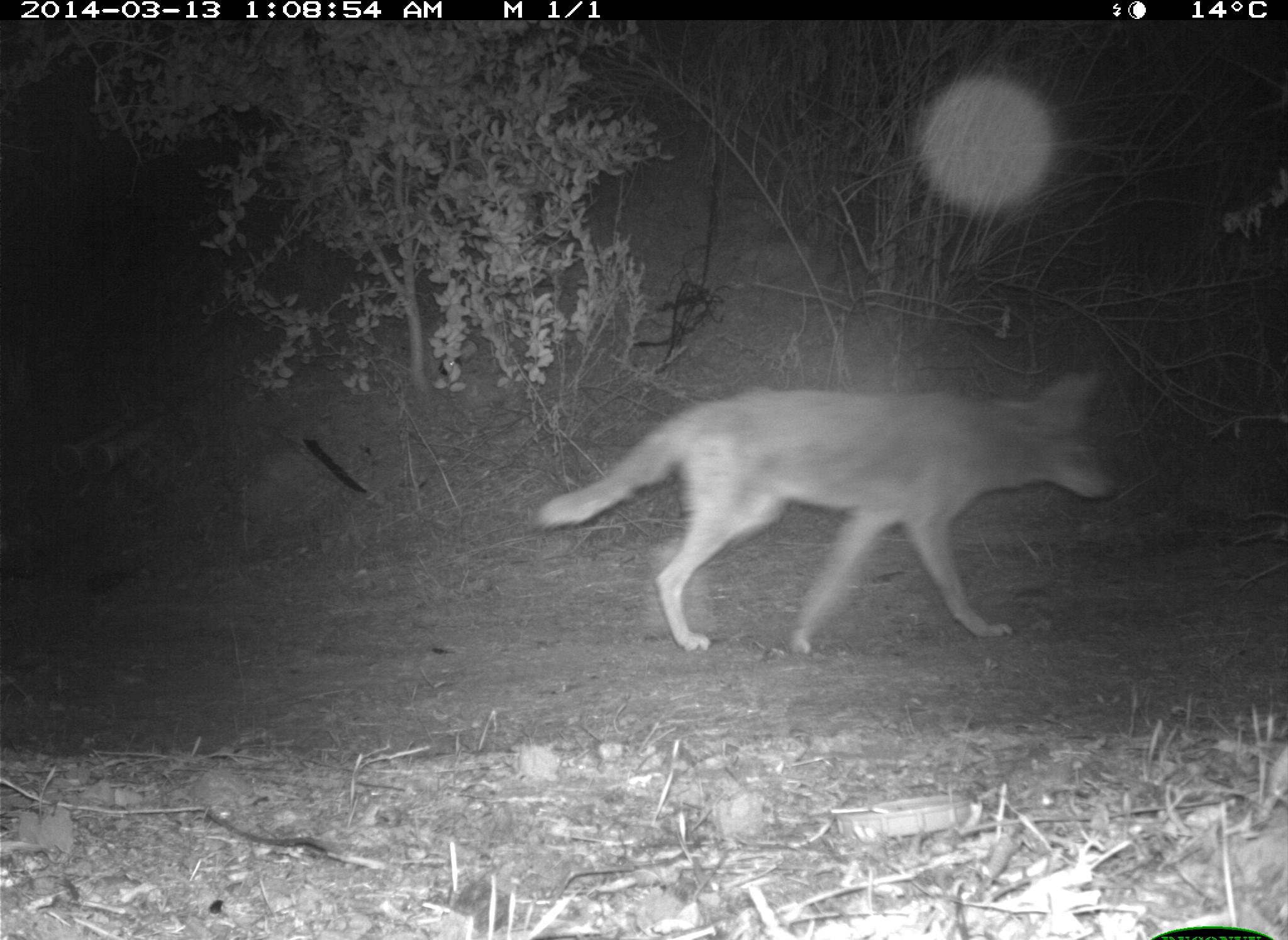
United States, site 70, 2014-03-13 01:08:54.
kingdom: Animalia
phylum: Chordata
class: Mammalia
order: Carnivora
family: Canidae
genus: Canis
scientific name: Canis latrans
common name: coyote